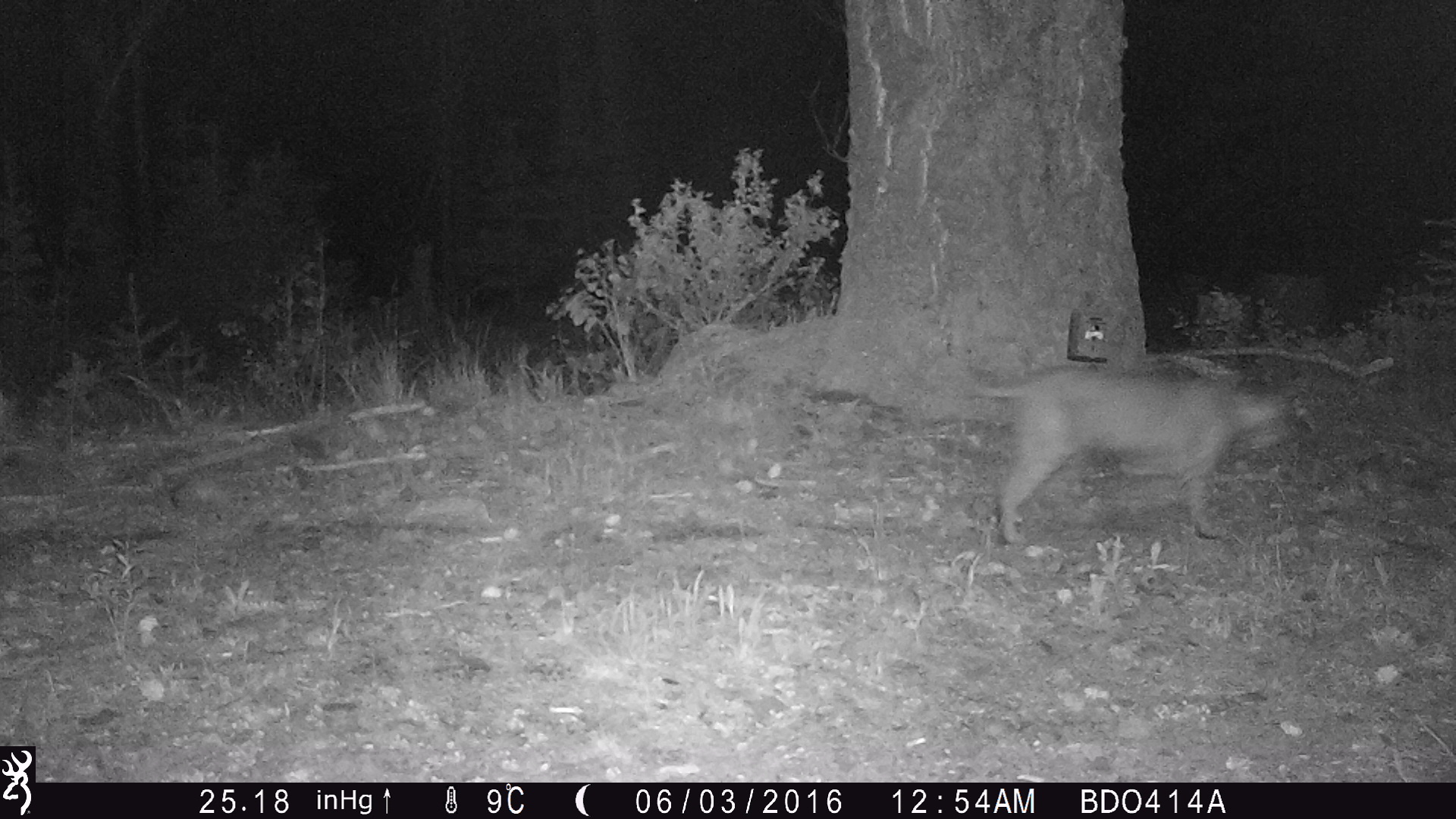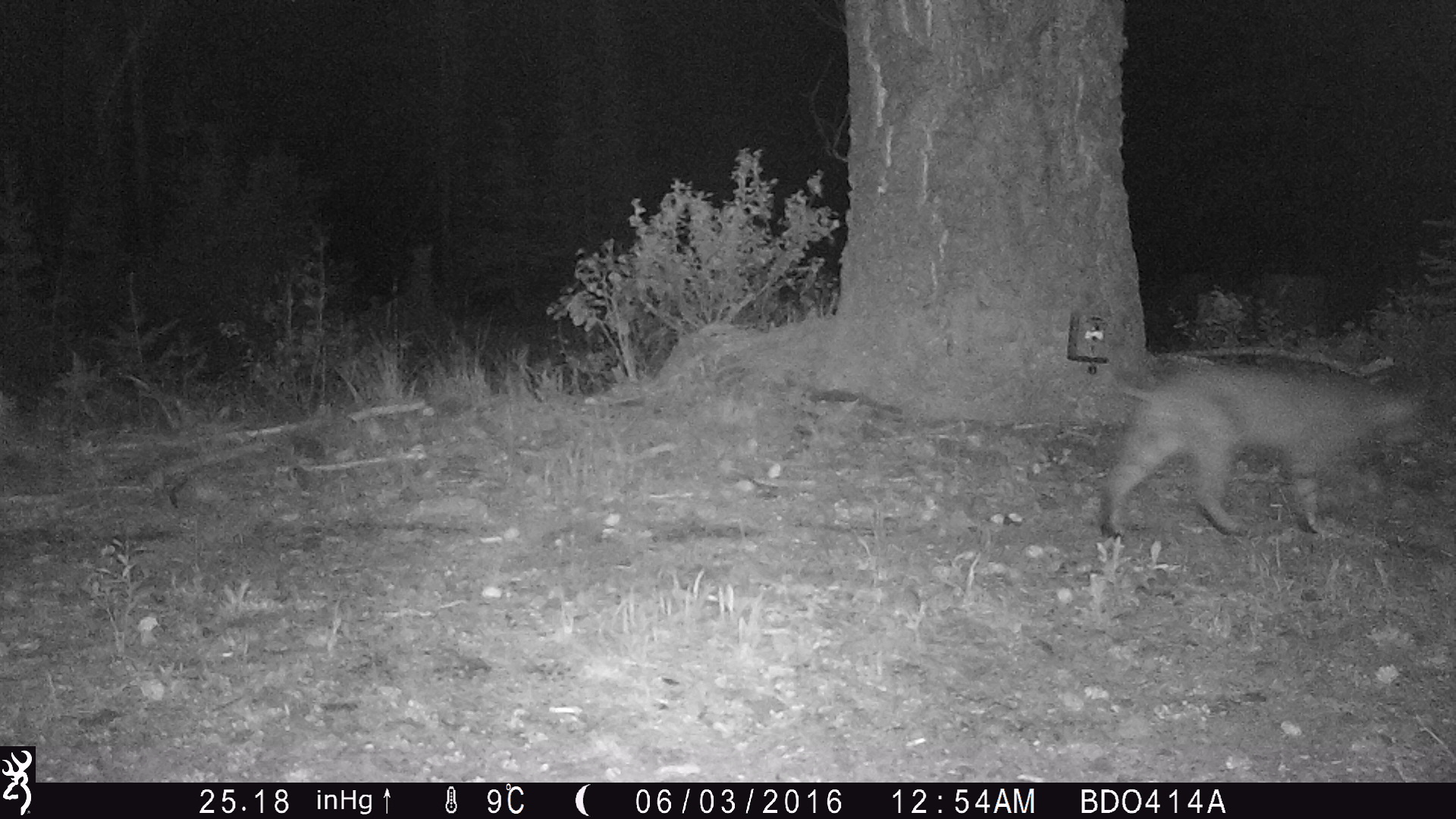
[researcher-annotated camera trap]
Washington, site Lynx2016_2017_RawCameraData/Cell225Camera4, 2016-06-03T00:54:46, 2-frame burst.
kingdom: Animalia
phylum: Chordata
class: Mammalia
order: Carnivora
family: Felidae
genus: Lynx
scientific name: Lynx rufus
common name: bobcat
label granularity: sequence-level